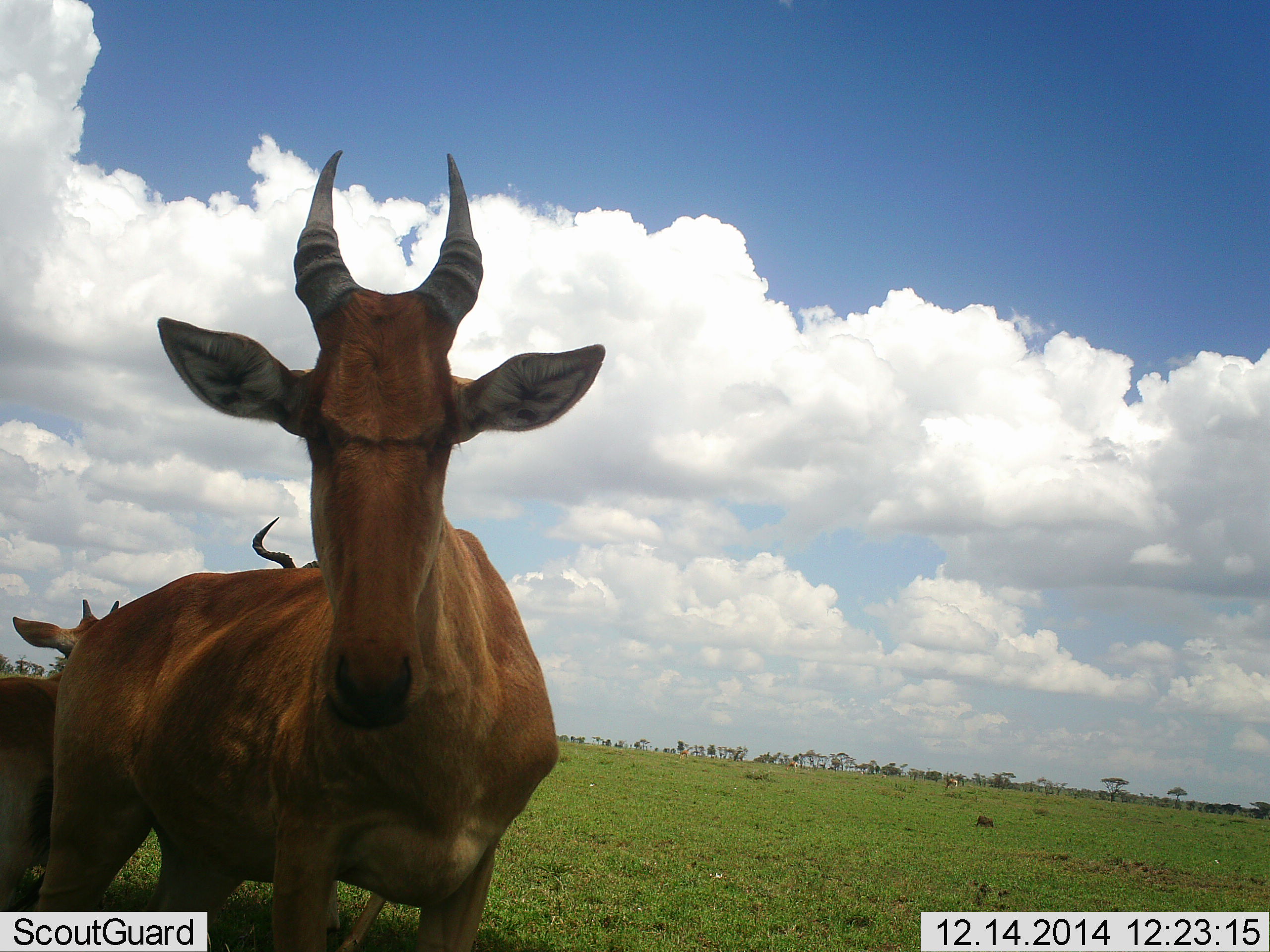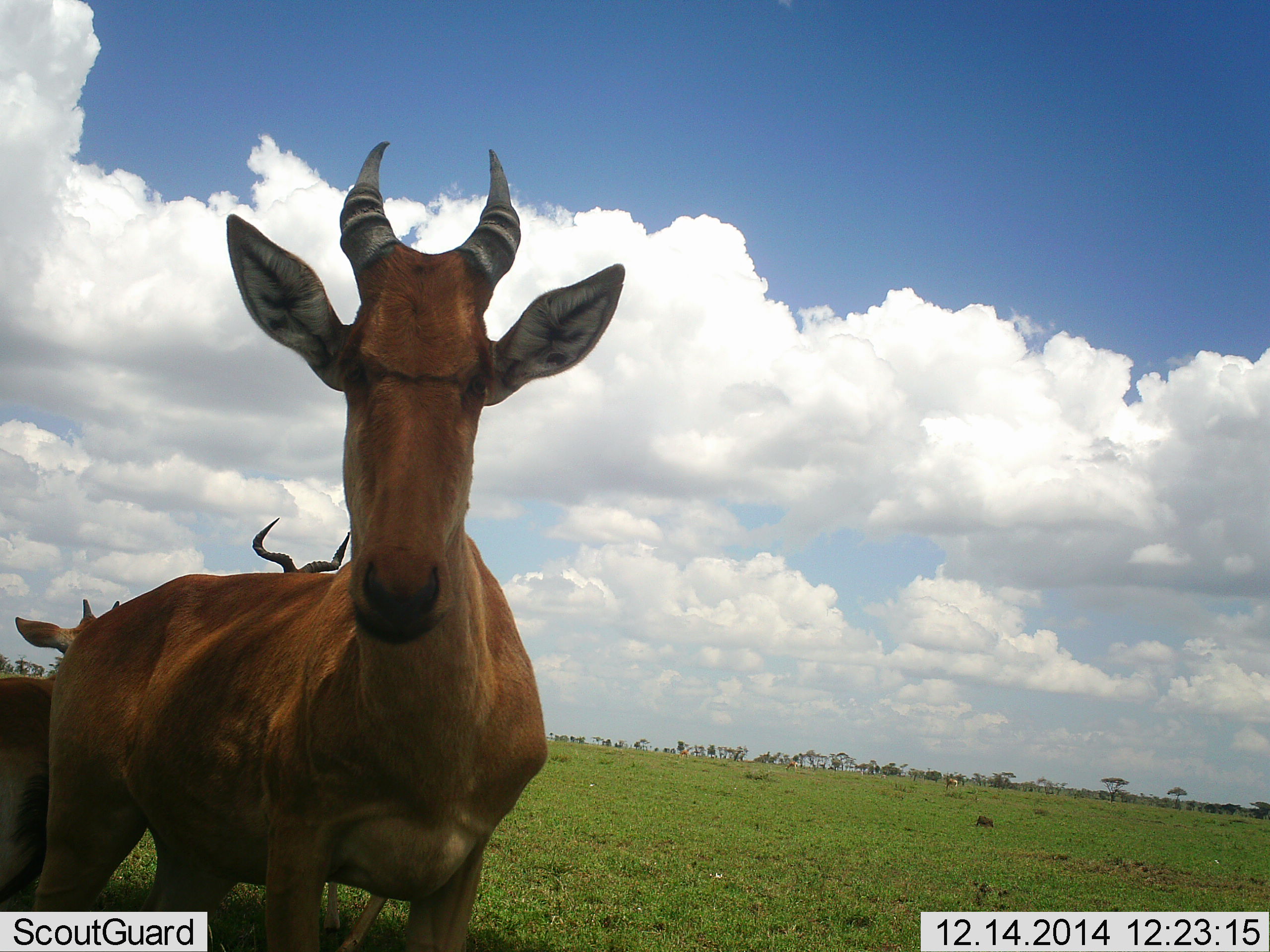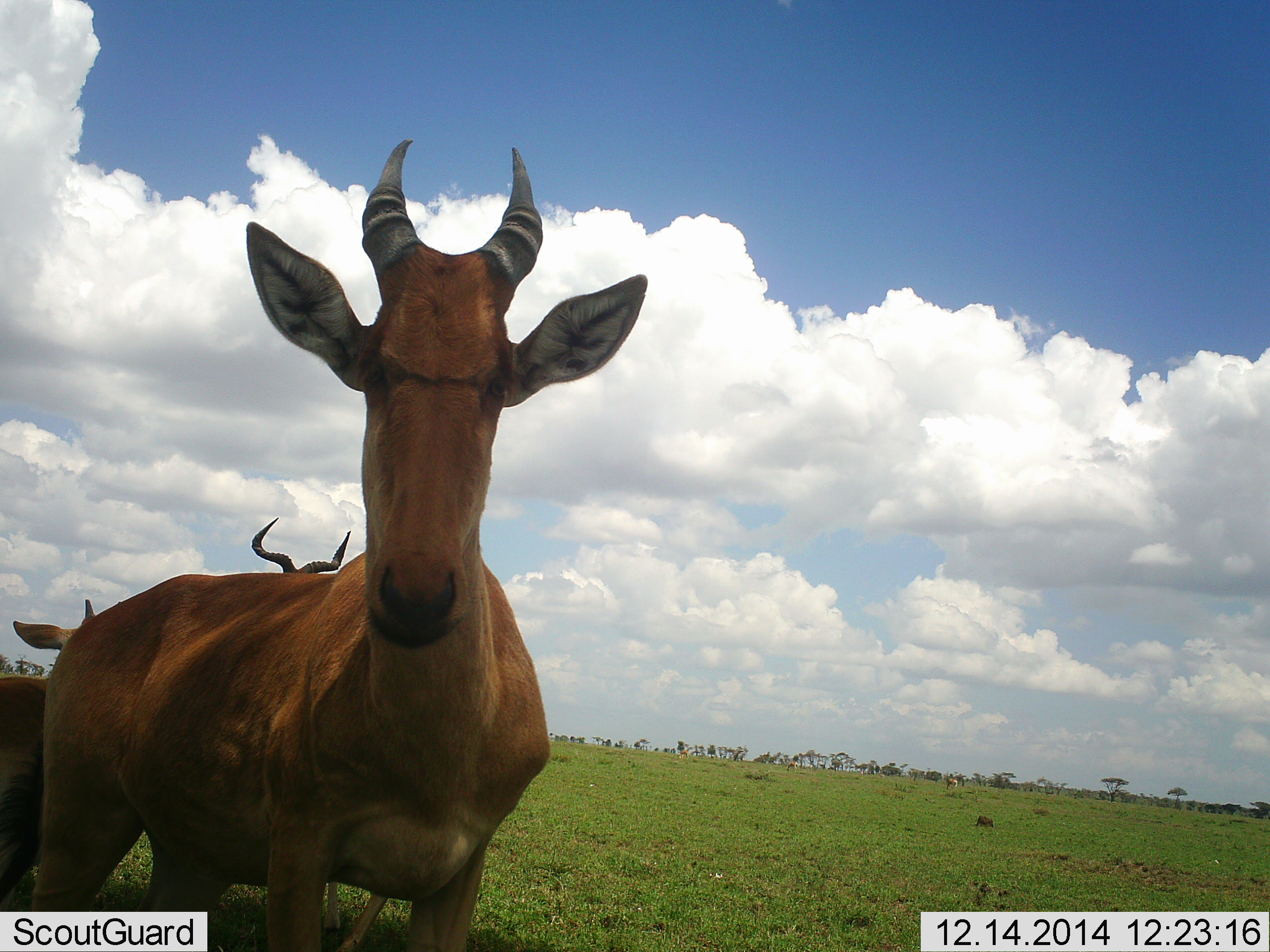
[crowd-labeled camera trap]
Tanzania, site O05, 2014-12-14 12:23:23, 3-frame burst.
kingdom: Animalia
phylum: Chordata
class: Mammalia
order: Artiodactyla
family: Bovidae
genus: Alcelaphus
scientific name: Alcelaphus buselaphus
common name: hartebeest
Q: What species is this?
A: Hartebeest (Alcelaphus buselaphus).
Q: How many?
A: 3.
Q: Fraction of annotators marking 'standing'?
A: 100%.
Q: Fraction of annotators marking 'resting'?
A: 0%.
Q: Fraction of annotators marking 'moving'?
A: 0%.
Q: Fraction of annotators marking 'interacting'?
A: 10%.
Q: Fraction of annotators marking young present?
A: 40%.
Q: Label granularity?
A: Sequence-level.